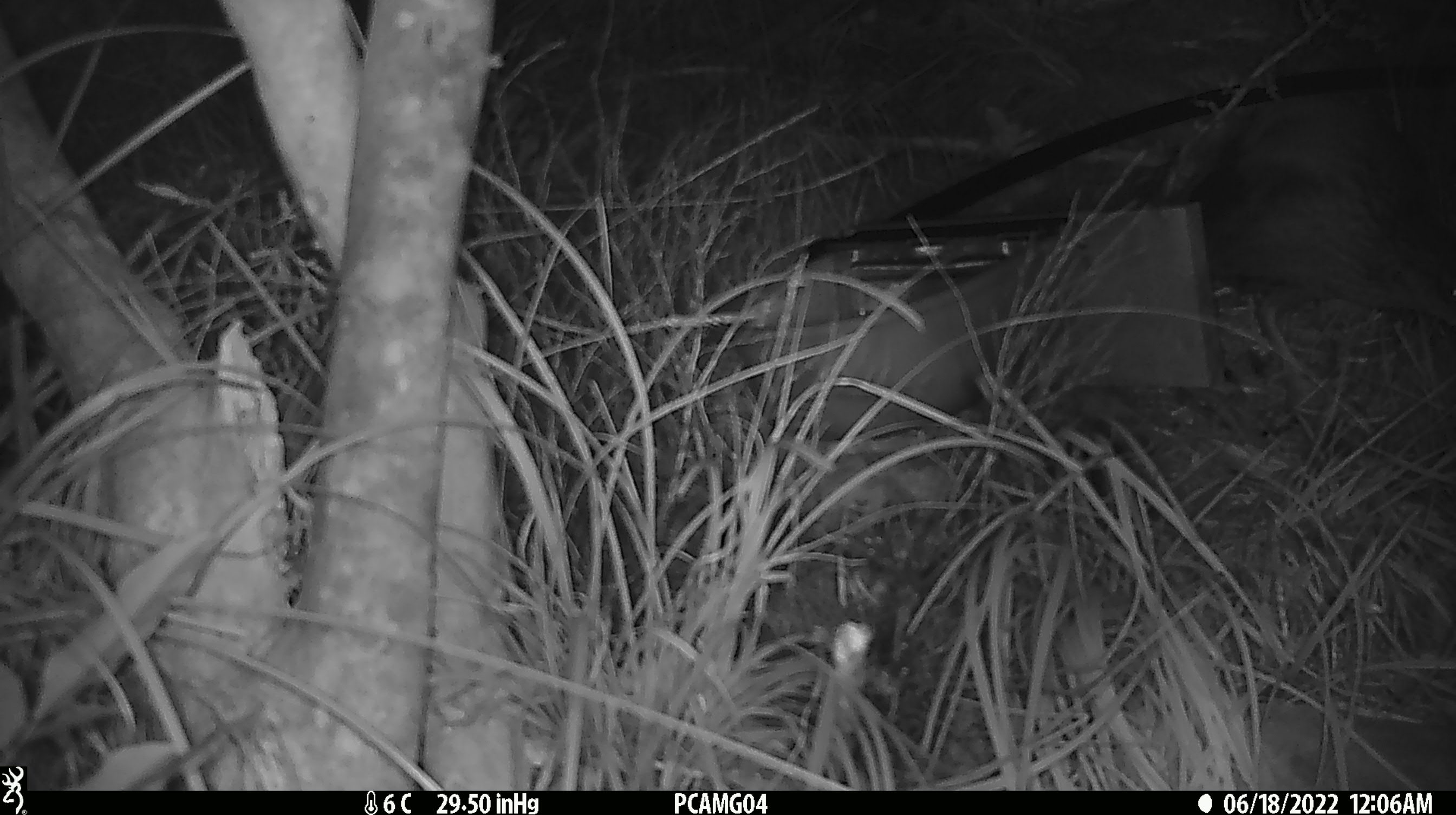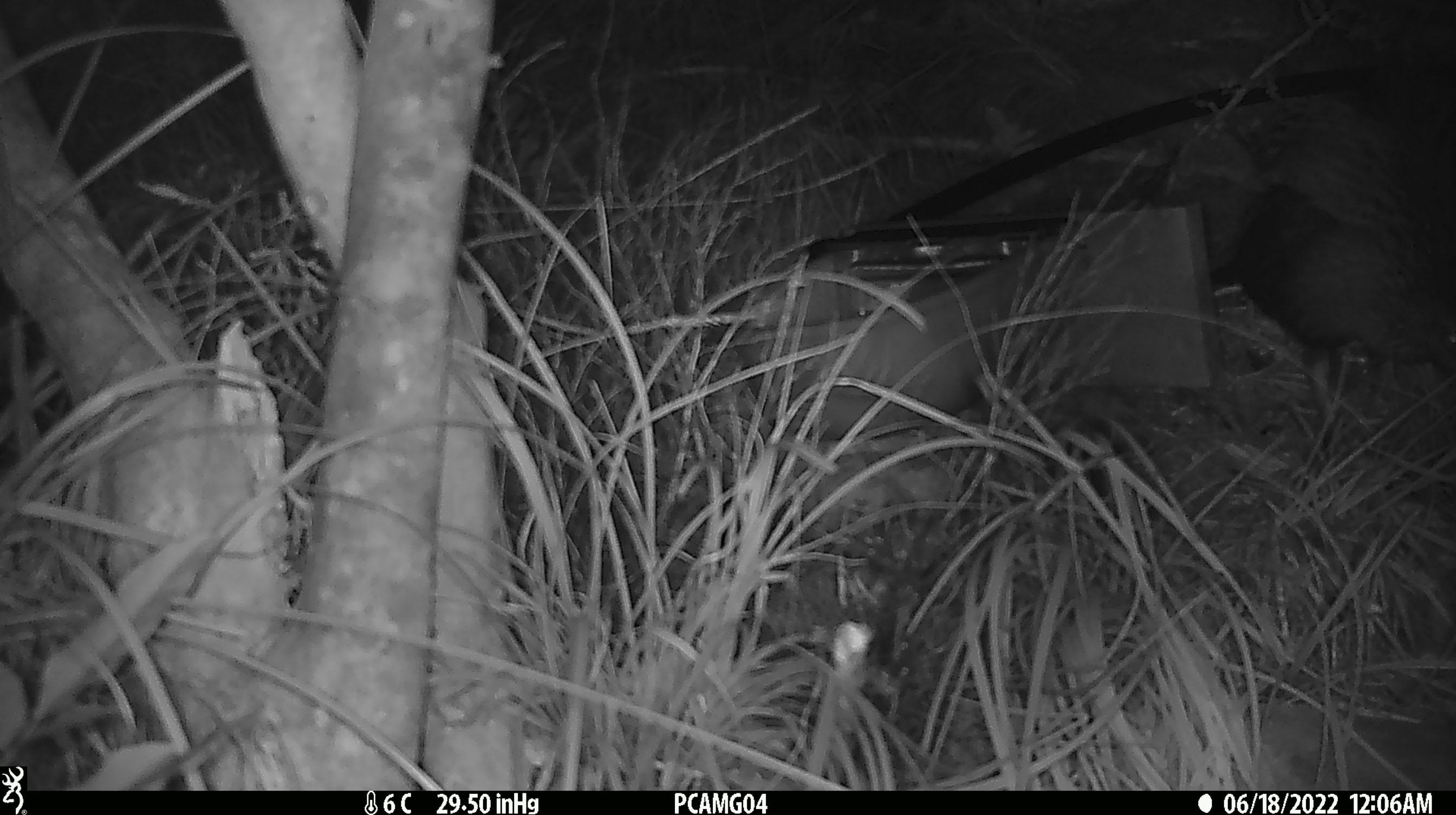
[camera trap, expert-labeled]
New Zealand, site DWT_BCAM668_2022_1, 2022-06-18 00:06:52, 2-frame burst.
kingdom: Animalia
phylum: Chordata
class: Aves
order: Gruiformes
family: Rallidae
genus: Gallirallus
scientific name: Gallirallus australis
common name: weka